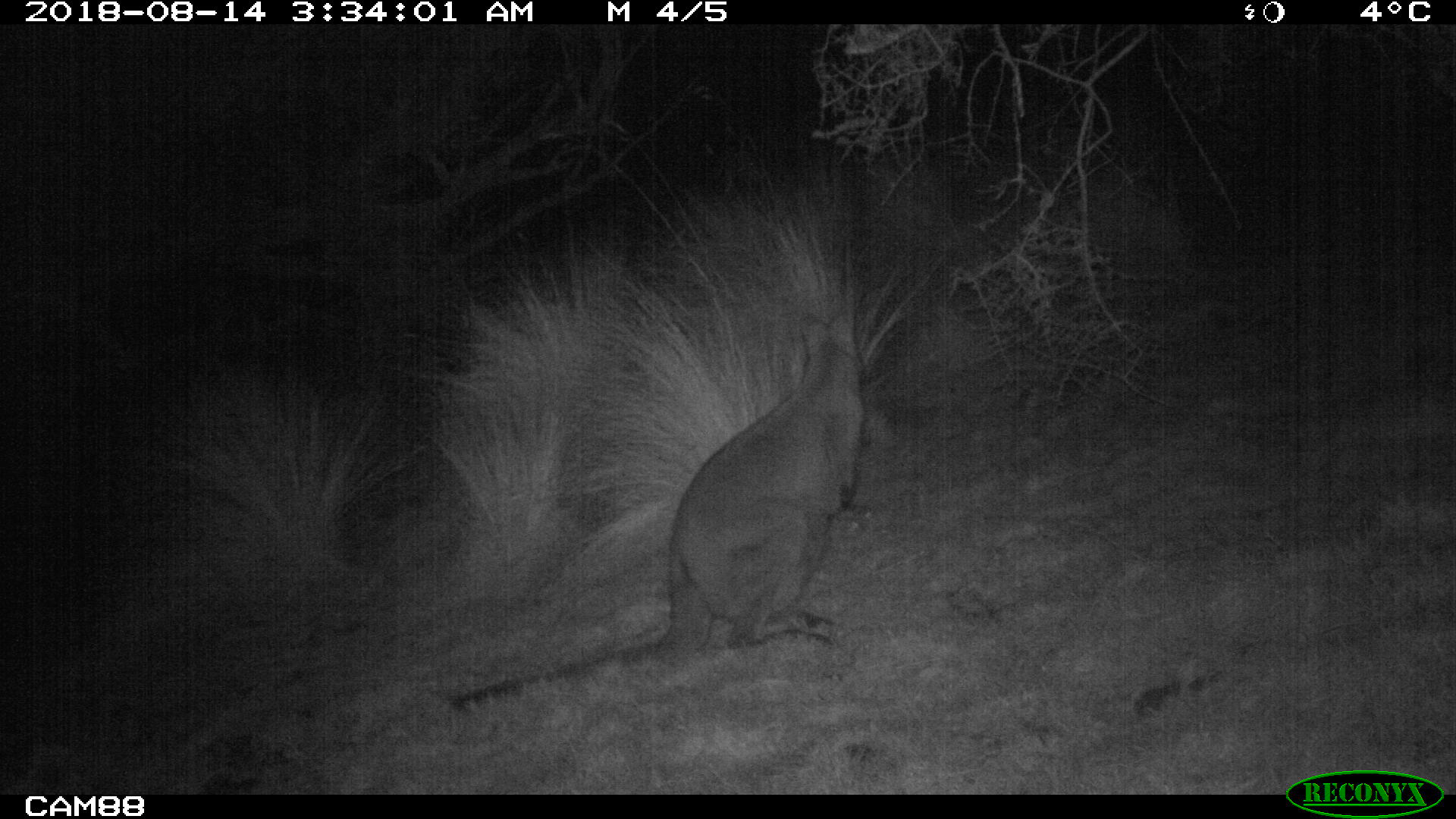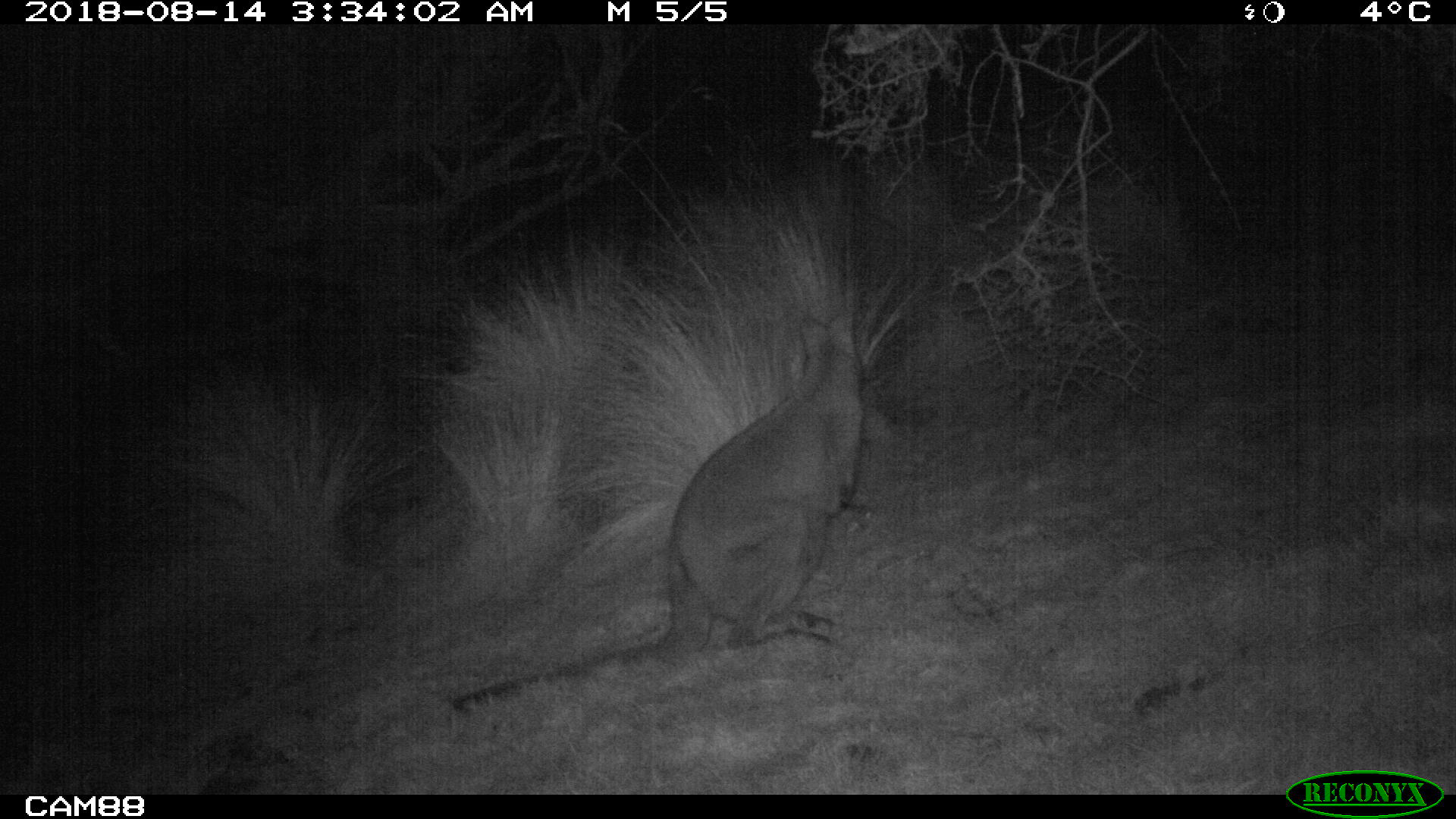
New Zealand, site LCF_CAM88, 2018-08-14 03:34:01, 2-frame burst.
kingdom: Animalia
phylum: Chordata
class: Mammalia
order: Diprotodontia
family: Macropodidae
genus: Notamacropus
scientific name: Notamacropus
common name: wallaby